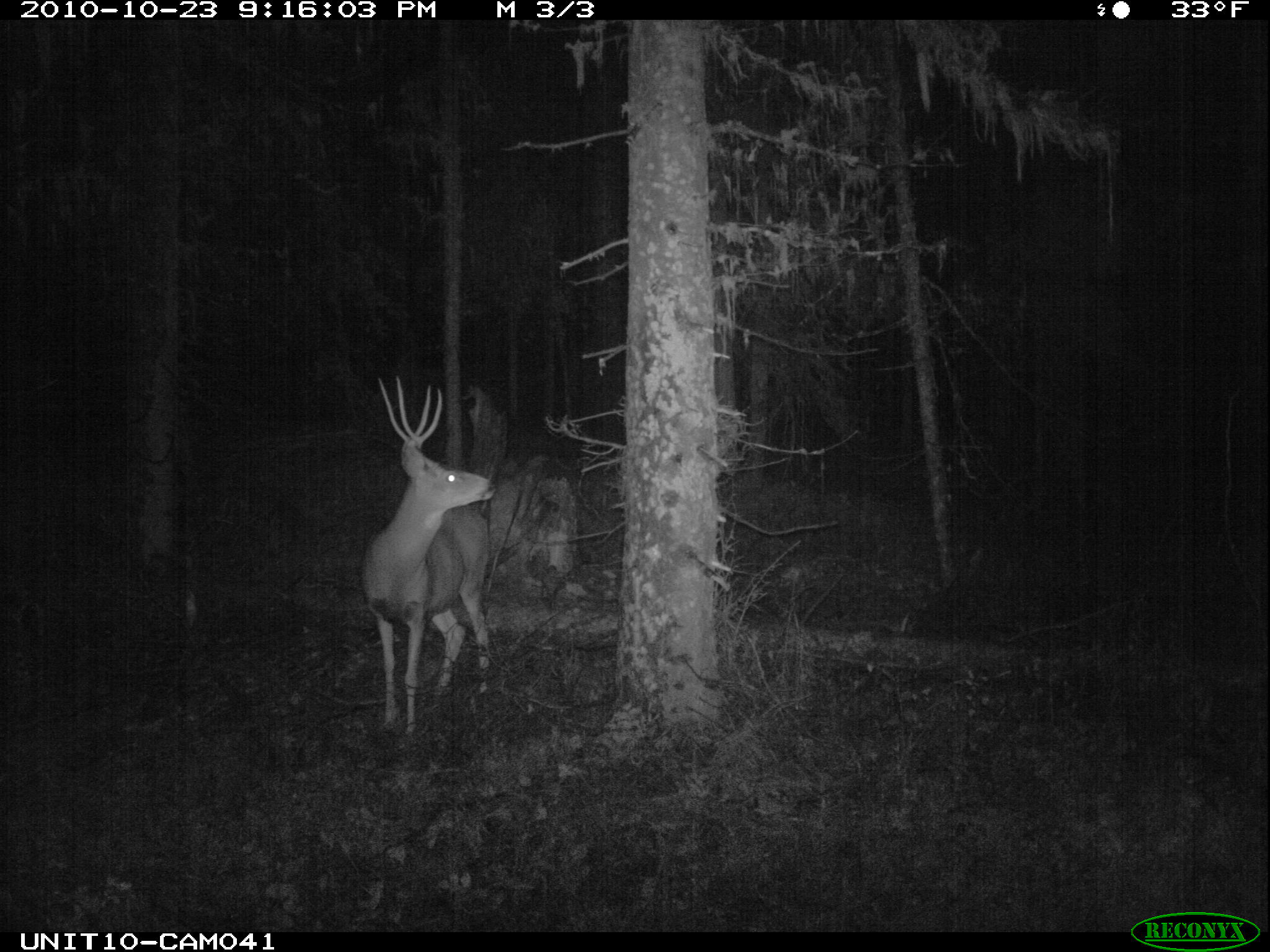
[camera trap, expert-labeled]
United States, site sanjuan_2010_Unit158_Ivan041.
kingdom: Animalia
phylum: Chordata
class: Mammalia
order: Artiodactyla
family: Cervidae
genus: Odocoileus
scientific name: Odocoileus hemionus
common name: mule deer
Odocoileus hemionus (mule deer).